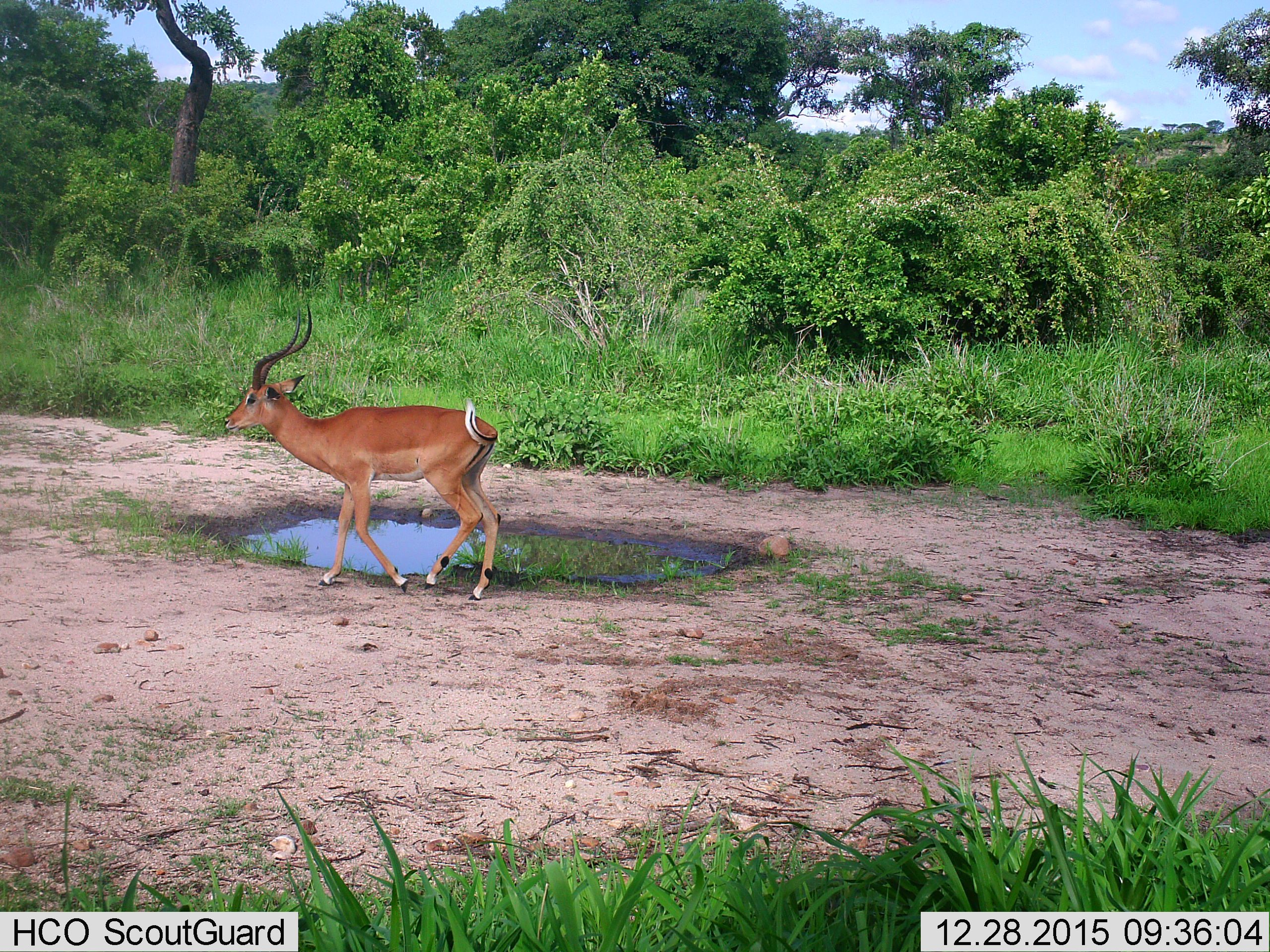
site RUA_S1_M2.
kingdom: Animalia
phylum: Chordata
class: Mammalia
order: Artiodactyla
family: Bovidae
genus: Aepyceros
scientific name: Aepyceros melampus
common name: impala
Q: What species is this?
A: Impala (Aepyceros melampus).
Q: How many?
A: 1.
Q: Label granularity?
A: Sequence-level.